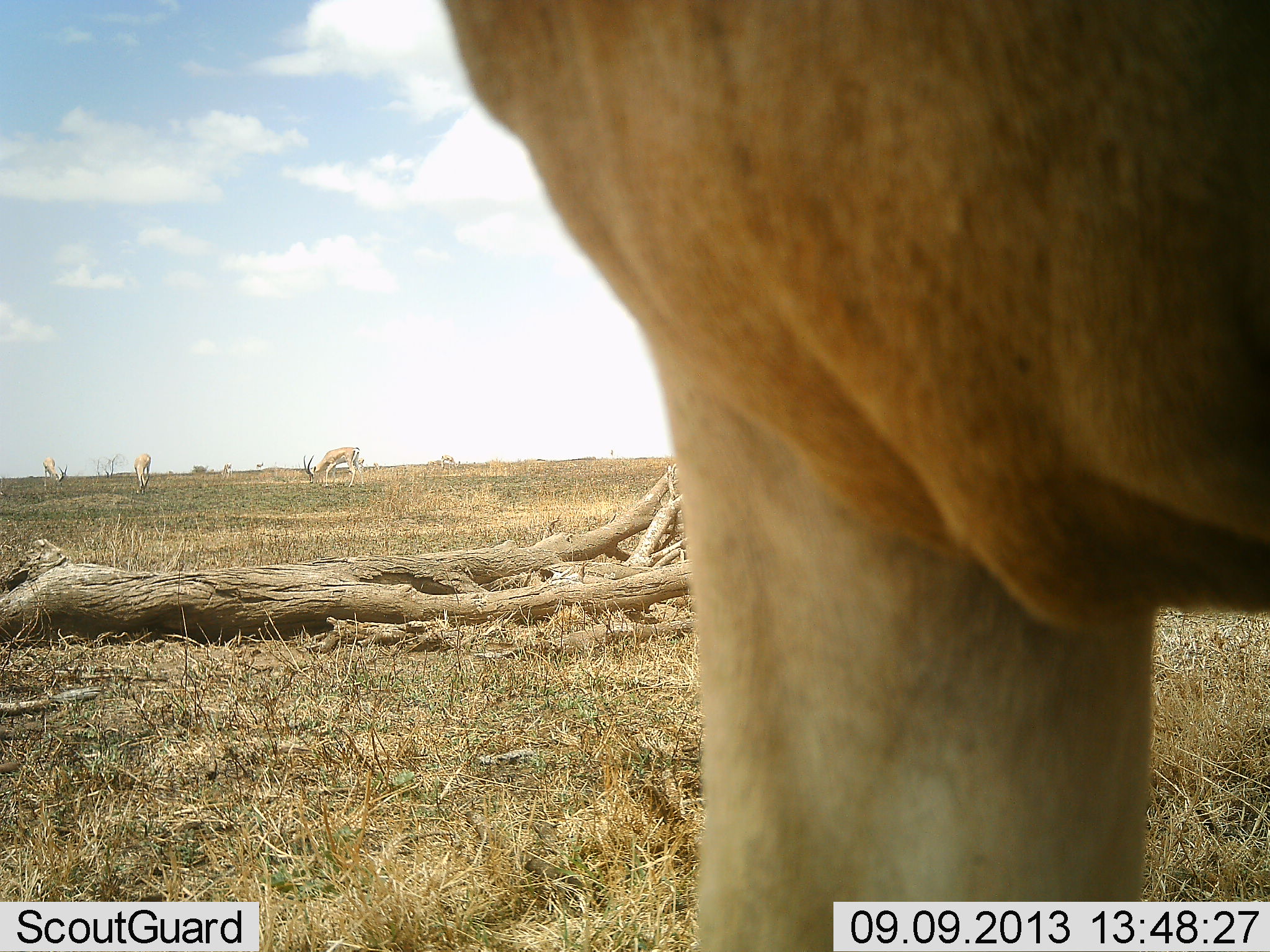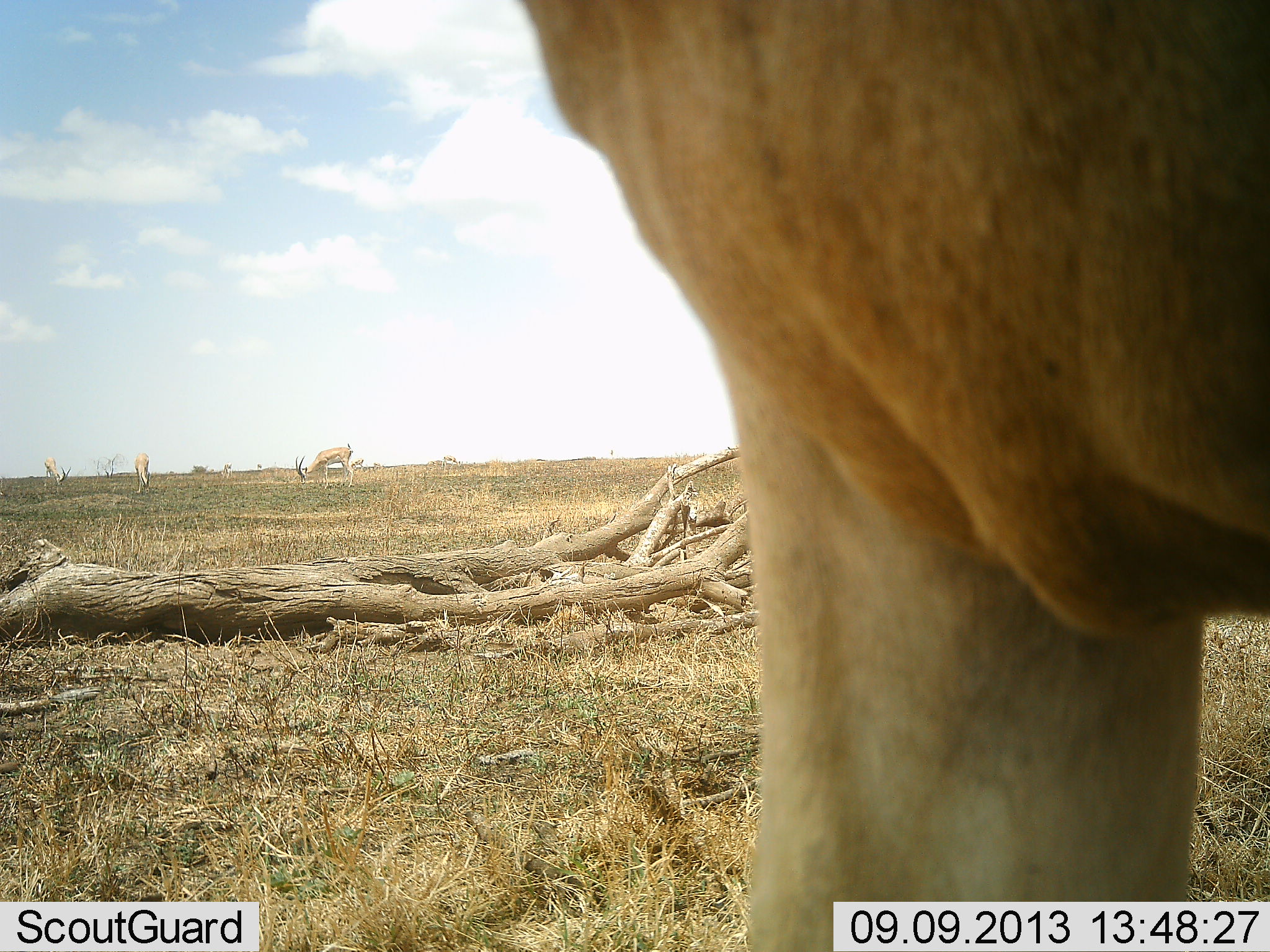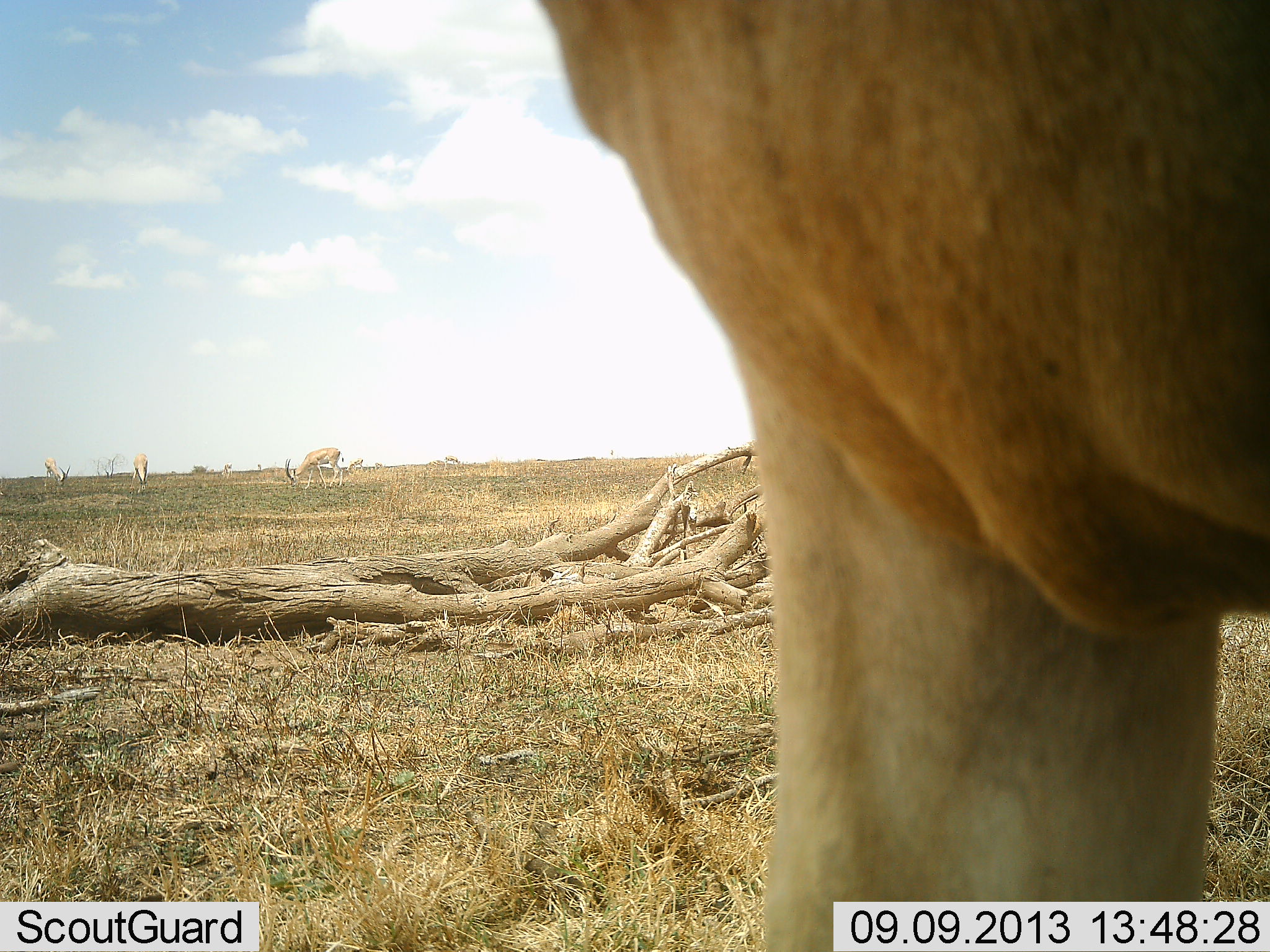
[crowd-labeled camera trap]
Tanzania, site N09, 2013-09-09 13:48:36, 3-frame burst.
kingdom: Animalia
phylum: Chordata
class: Mammalia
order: Artiodactyla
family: Bovidae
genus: Nanger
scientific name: Nanger granti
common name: grant's gazelle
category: gazellegrants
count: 4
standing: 64%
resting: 0%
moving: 18%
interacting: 0%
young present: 0%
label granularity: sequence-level